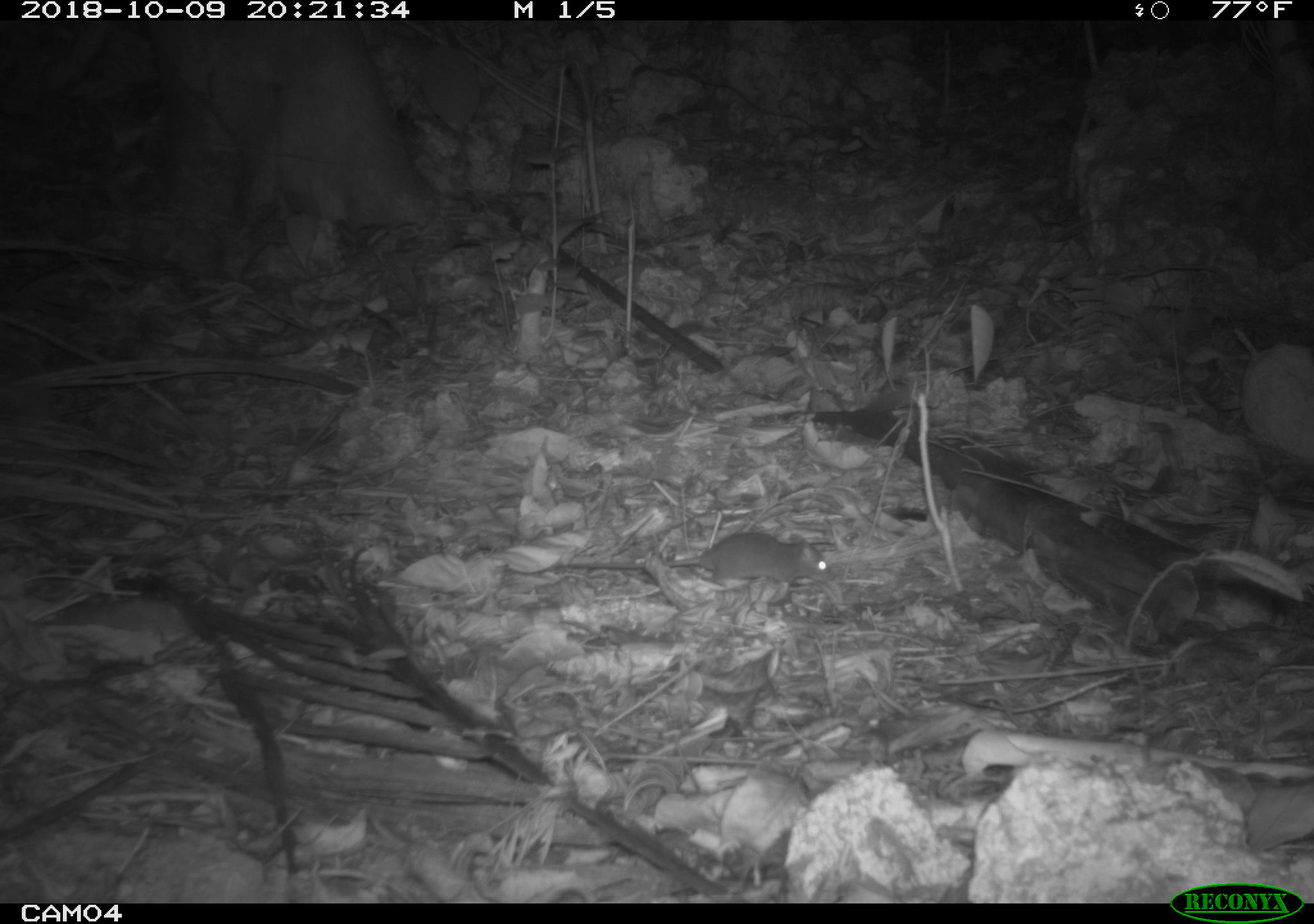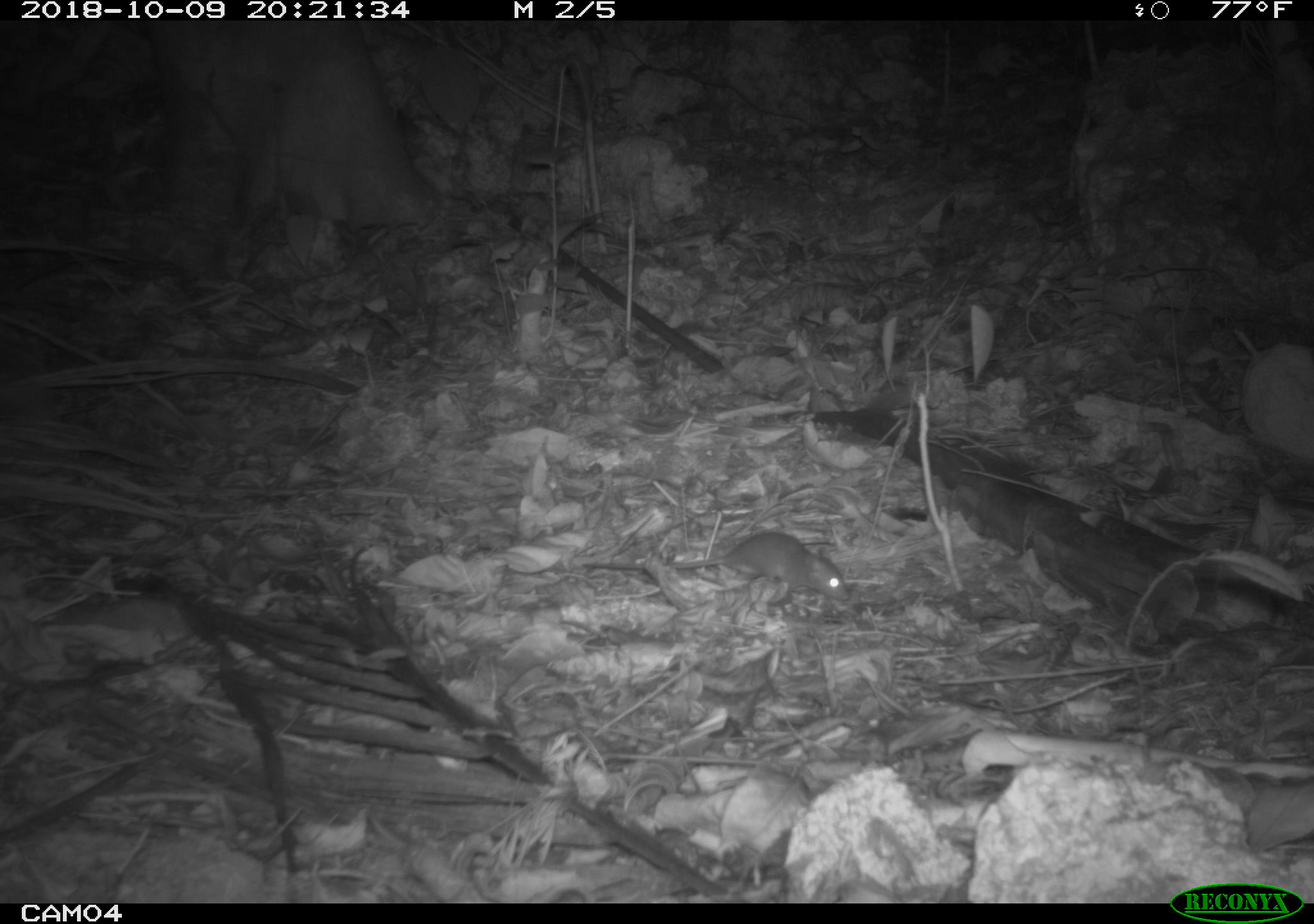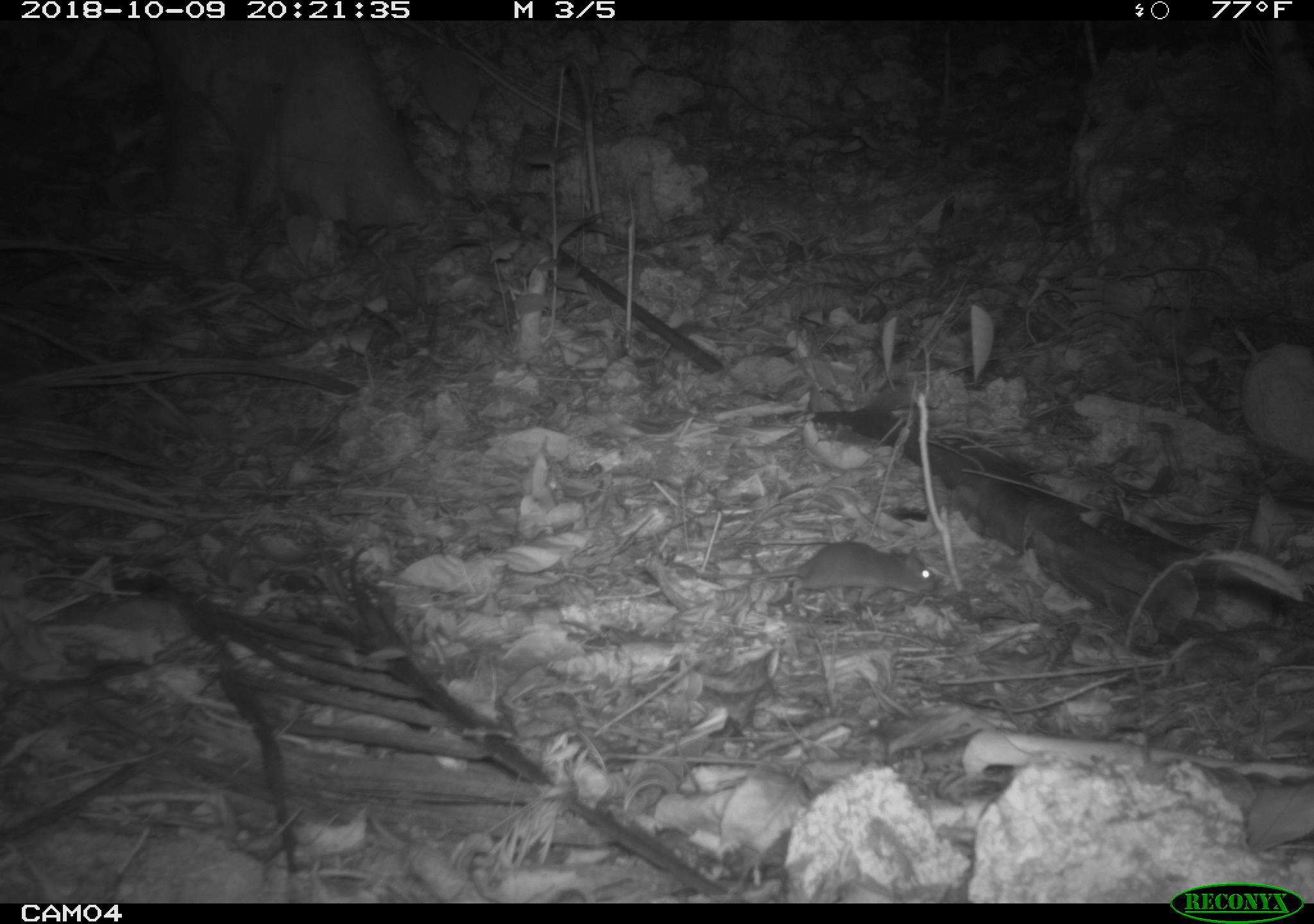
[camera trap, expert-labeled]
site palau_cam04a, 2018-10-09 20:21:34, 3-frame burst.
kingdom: Animalia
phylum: Chordata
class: Mammalia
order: Rodentia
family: Muridae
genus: Rattus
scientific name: Rattus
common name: rat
Rat (Rattus).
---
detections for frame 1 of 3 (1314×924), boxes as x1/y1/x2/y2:
rat: 536/520/846/592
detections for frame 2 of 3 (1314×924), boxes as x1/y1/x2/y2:
rat: 627/530/844/611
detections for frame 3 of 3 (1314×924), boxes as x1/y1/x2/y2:
rat: 708/540/936/612